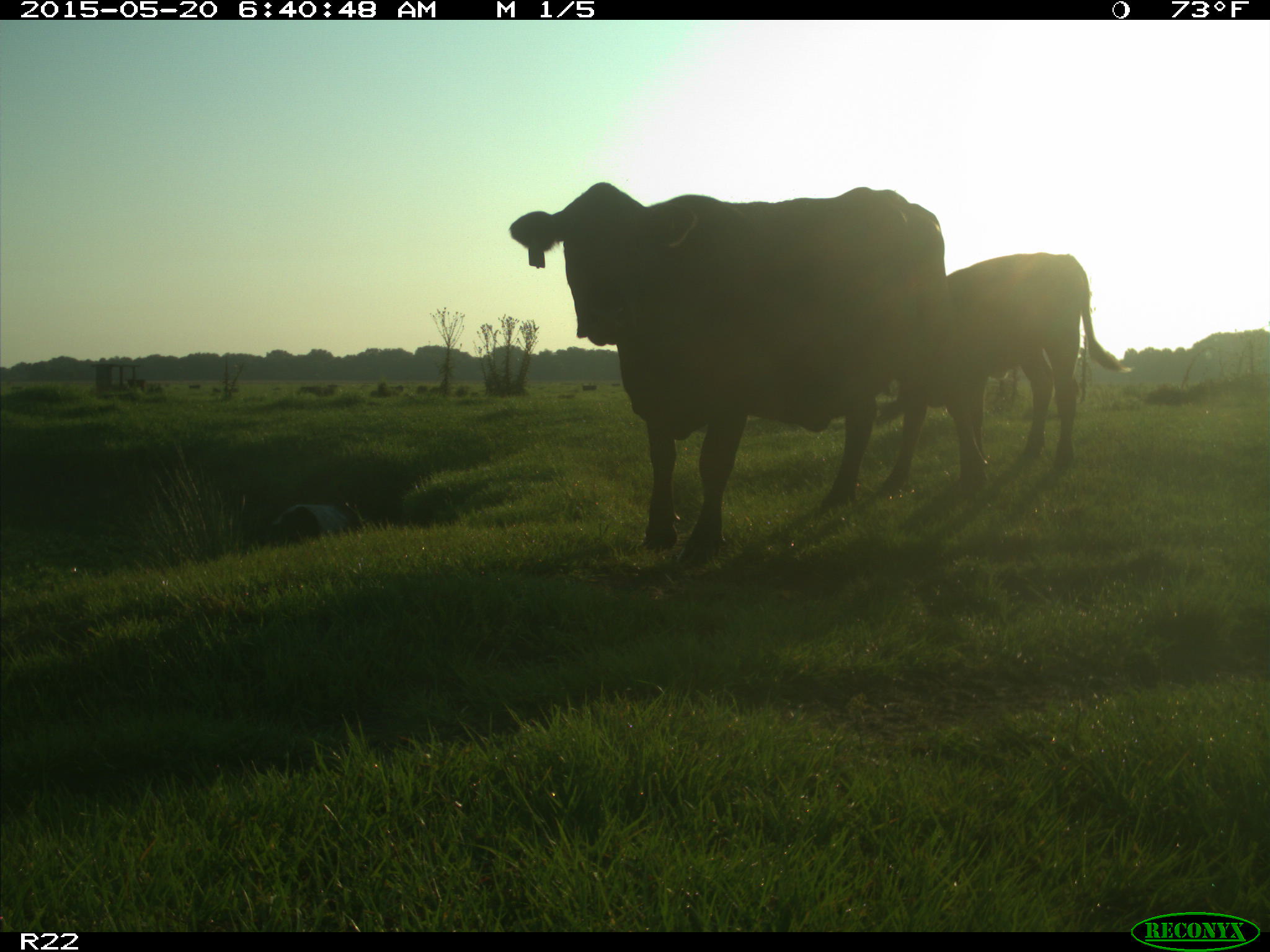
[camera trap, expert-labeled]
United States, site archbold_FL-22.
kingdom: Animalia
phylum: Chordata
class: Mammalia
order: Artiodactyla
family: Bovidae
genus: Bos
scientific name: Bos taurus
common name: domestic cow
Bos taurus (domestic cow).